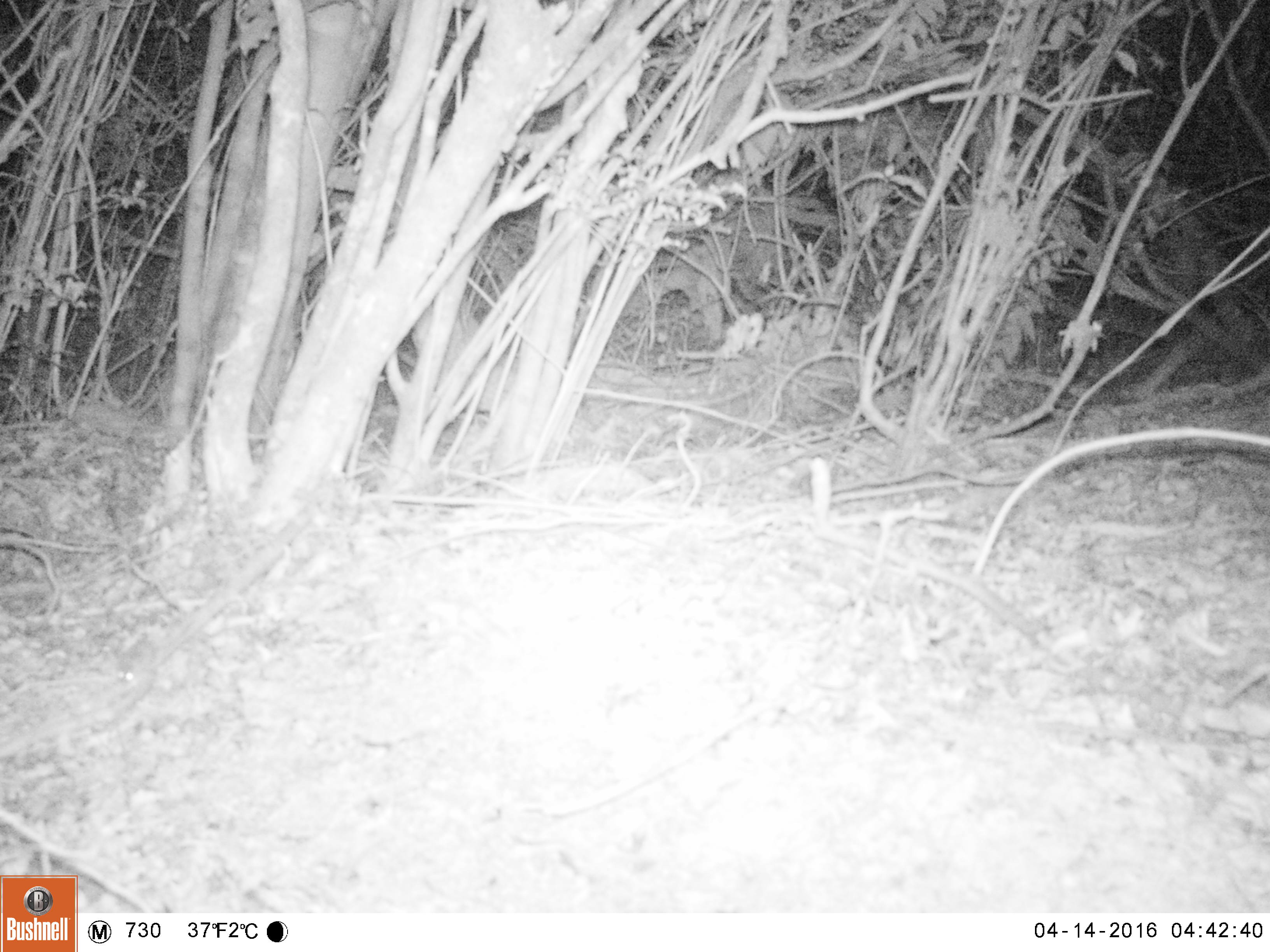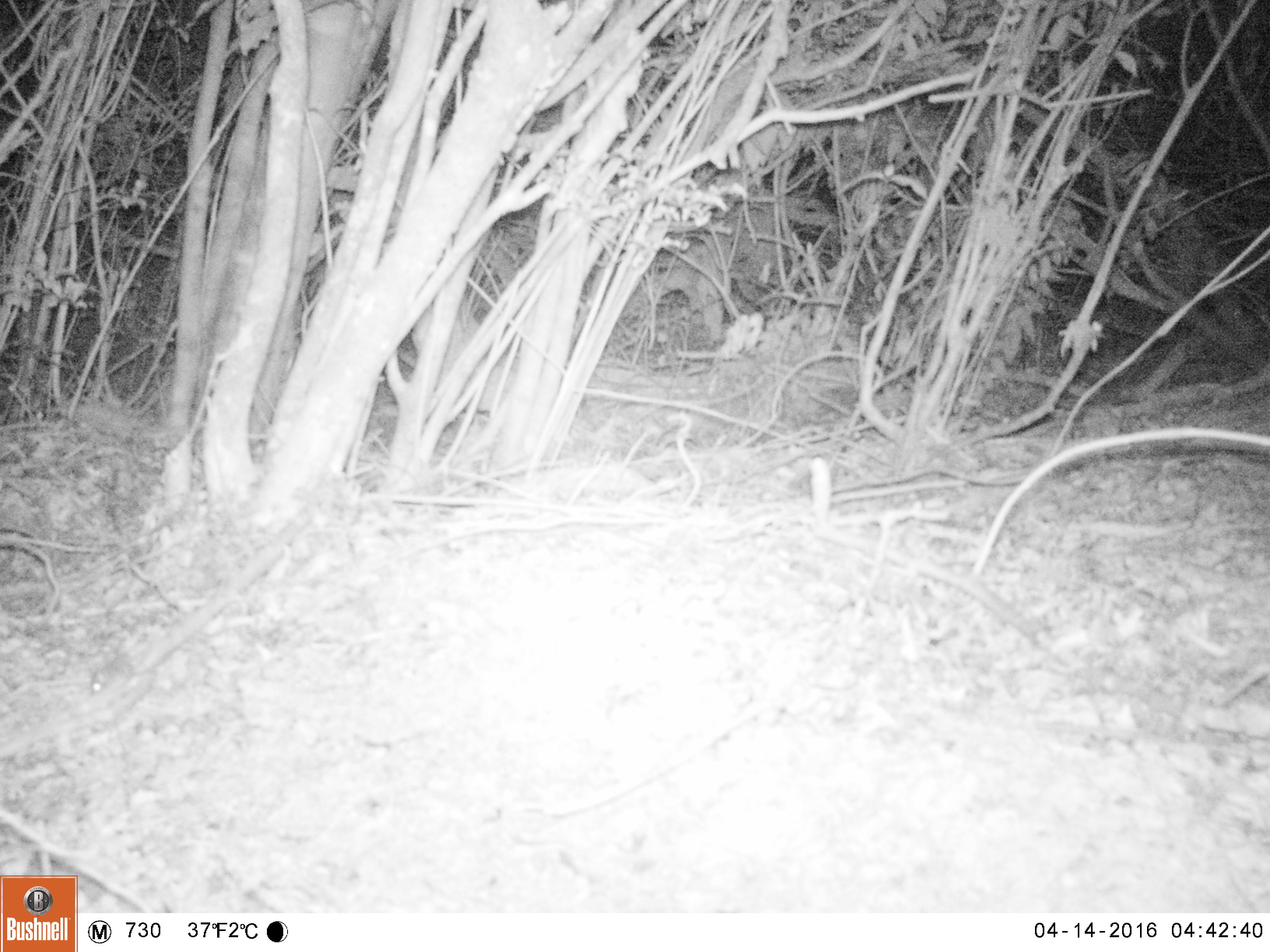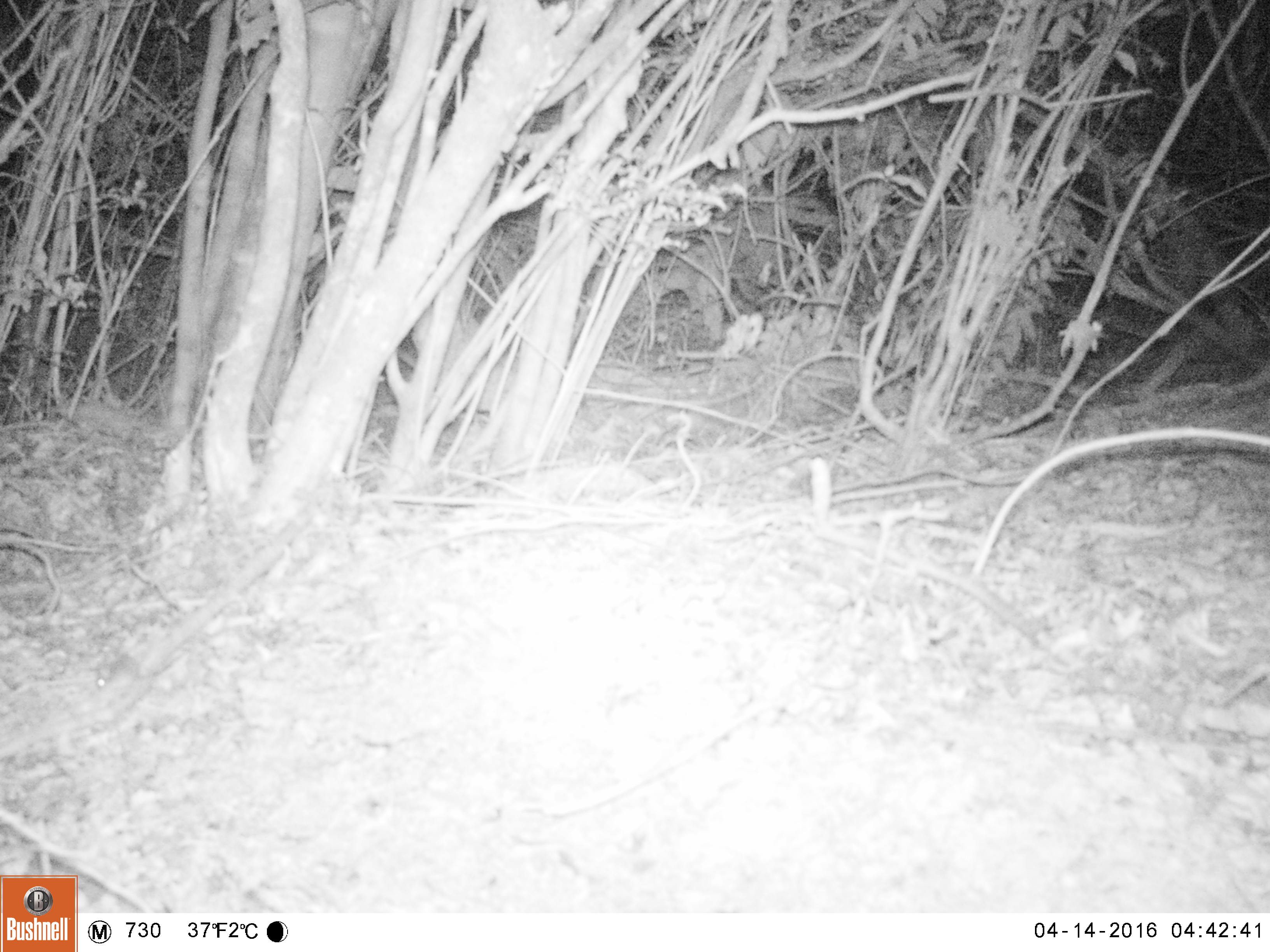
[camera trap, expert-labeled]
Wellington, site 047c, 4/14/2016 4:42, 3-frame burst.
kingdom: Animalia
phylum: Chordata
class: Mammalia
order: Rodentia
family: Muridae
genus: Mus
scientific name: Mus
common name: mouse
Mouse (Mus).